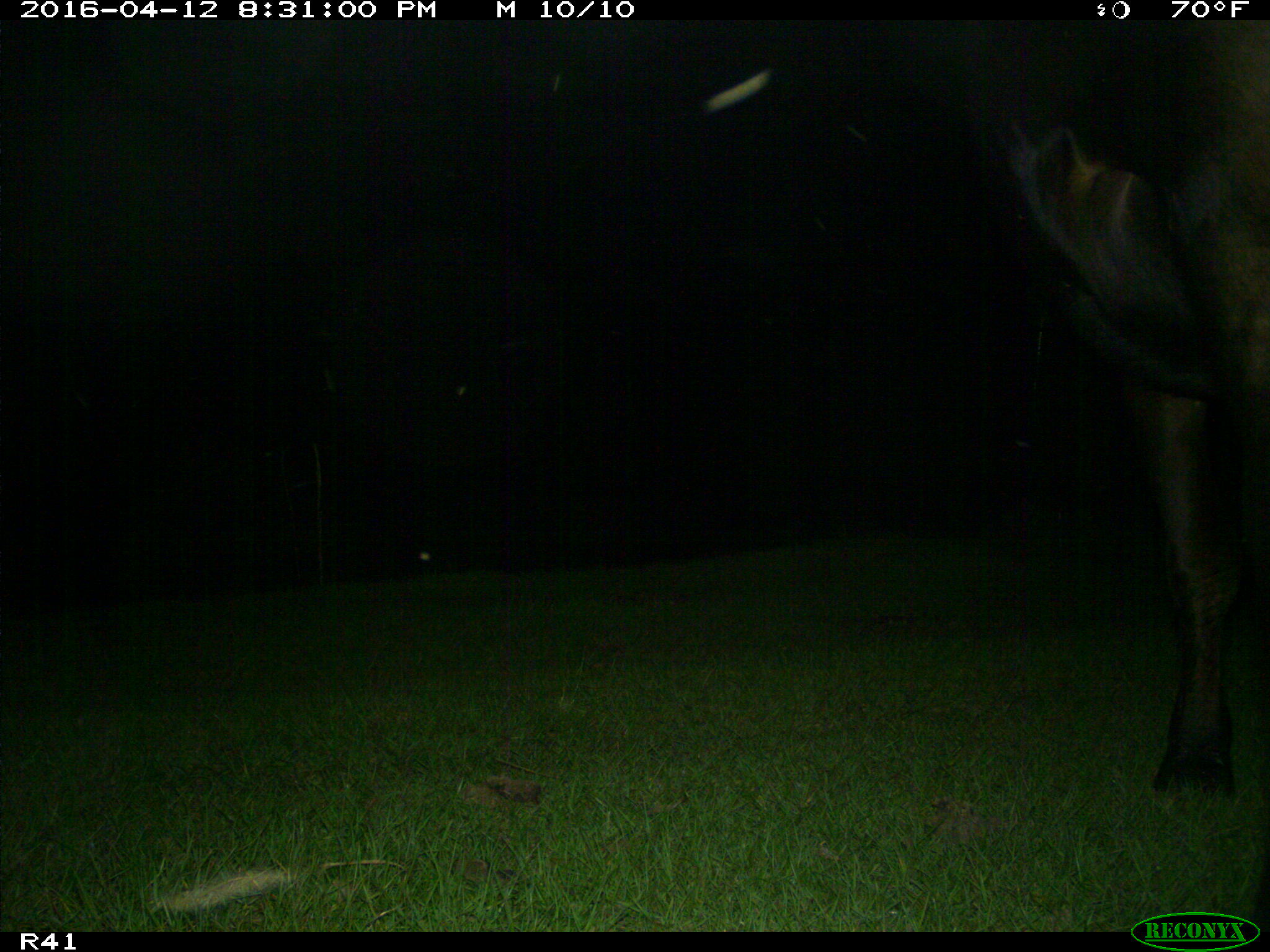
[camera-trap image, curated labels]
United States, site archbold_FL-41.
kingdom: Animalia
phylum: Chordata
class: Mammalia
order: Artiodactyla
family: Bovidae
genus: Bos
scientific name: Bos taurus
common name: domestic cow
Bos taurus (domestic cow).